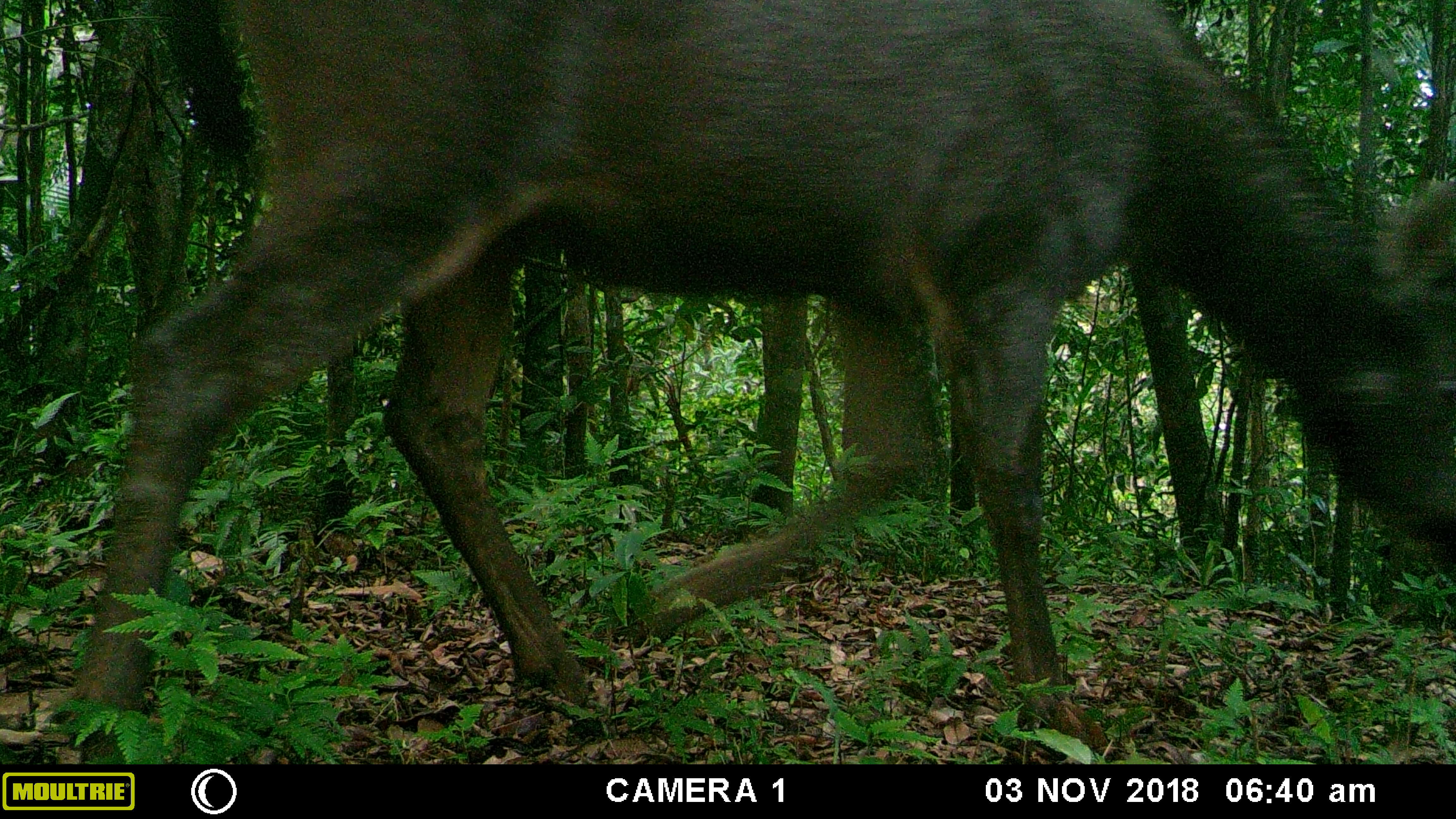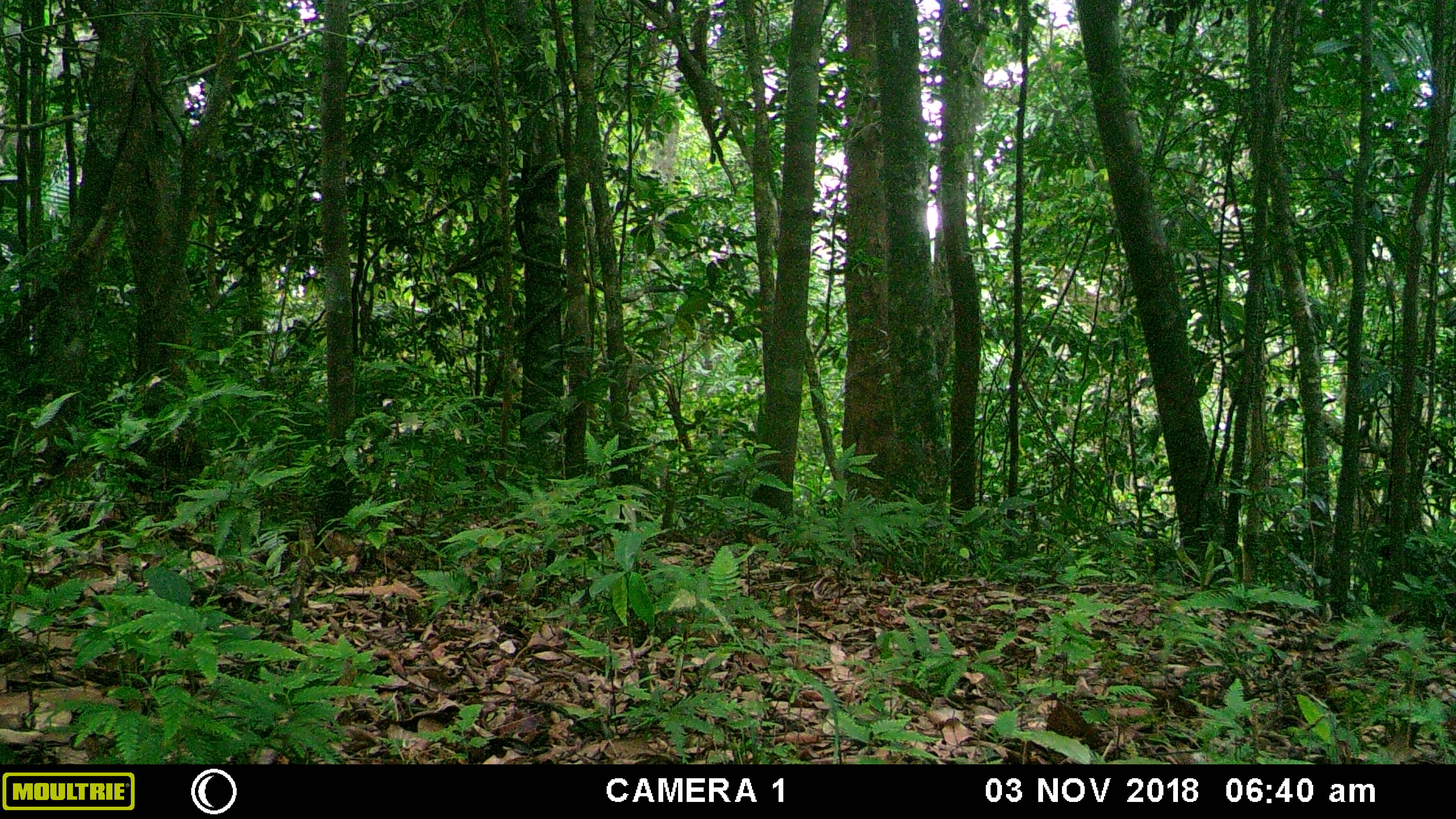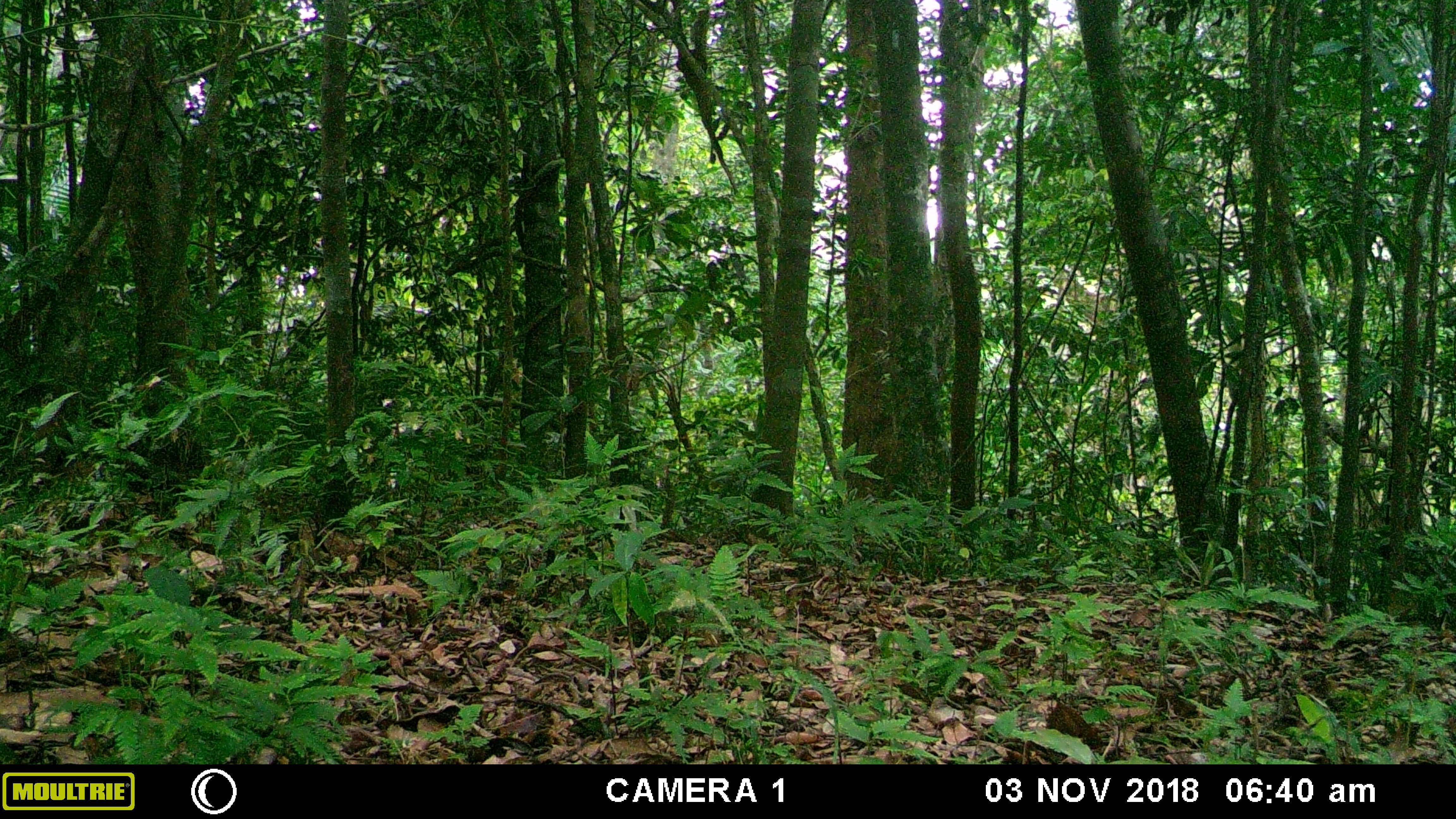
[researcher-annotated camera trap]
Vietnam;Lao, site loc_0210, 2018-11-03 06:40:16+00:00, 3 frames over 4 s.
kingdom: Animalia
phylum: Chordata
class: Mammalia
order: Artiodactyla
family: Cervidae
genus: Rusa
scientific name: Rusa unicolor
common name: sambar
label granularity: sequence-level